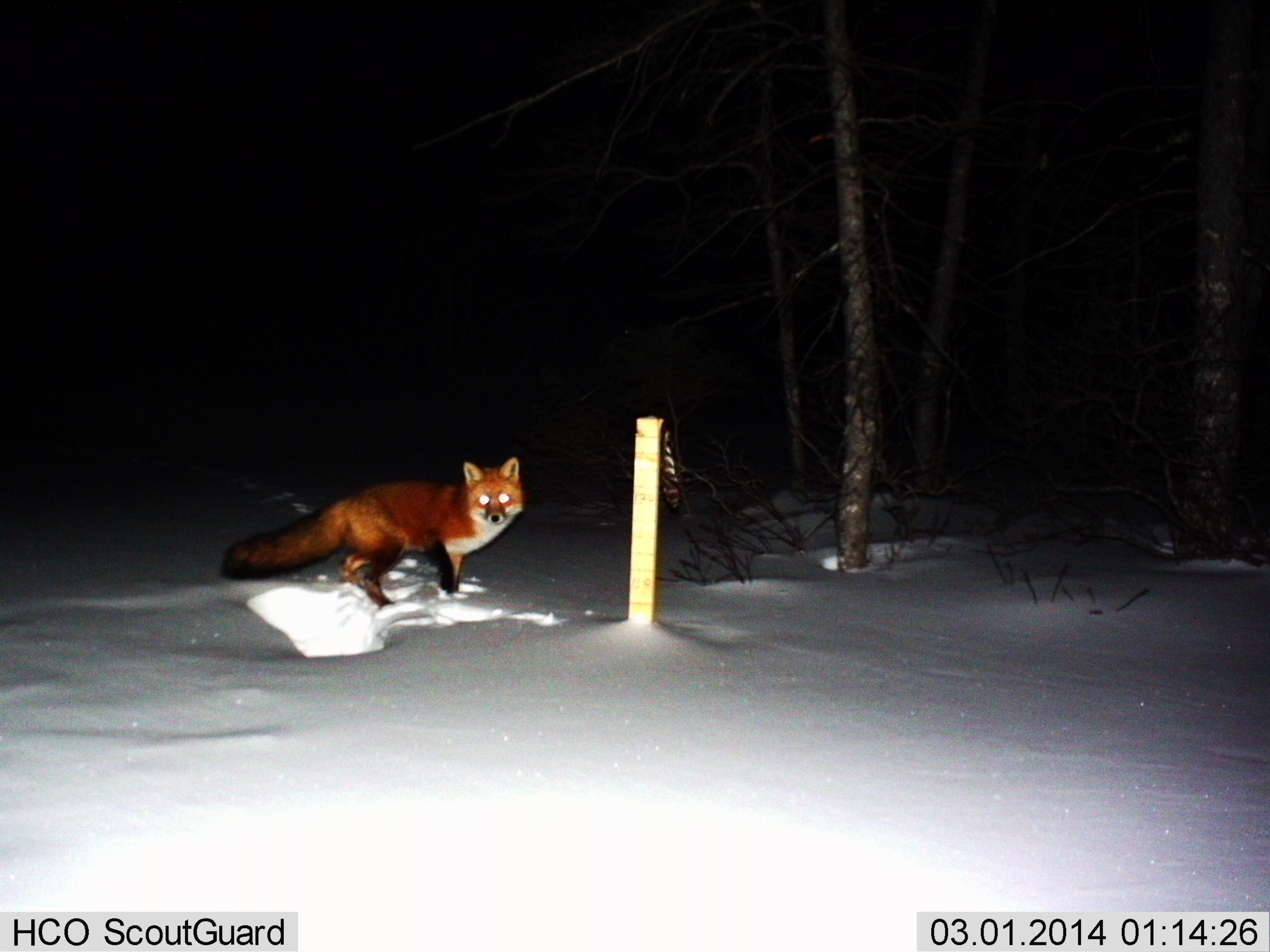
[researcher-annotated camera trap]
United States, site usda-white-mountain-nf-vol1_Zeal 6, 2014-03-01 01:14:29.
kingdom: Animalia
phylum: Chordata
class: Mammalia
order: Carnivora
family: Canidae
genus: Vulpes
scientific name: Vulpes vulpes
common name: red fox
Red fox (Vulpes vulpes).